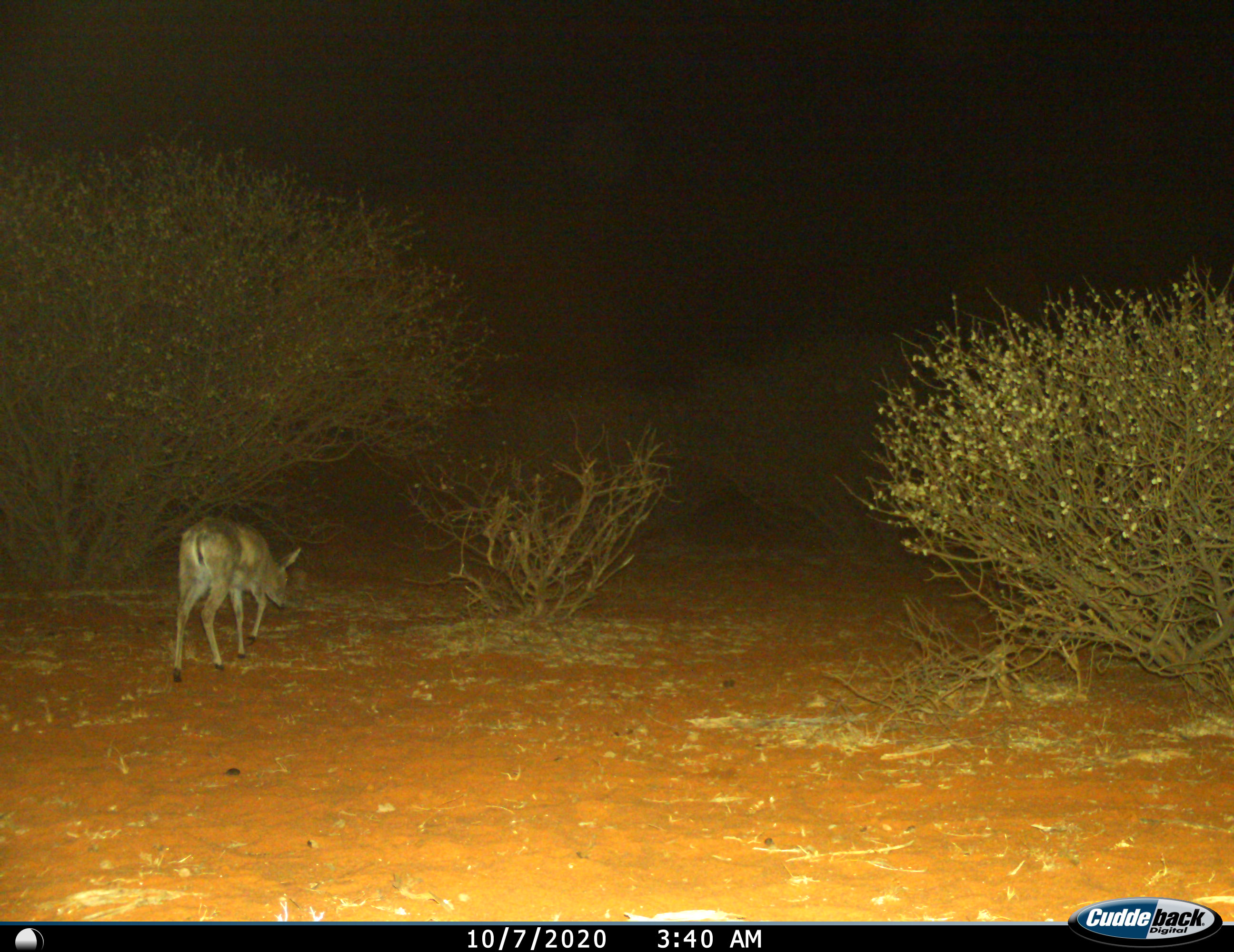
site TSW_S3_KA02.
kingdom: Animalia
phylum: Chordata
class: Mammalia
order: Artiodactyla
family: Bovidae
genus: Sylvicapra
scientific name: Sylvicapra grimmia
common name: common duiker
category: duikercommongrey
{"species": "duikercommongrey (common duiker) (Sylvicapra grimmia)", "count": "1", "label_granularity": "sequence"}